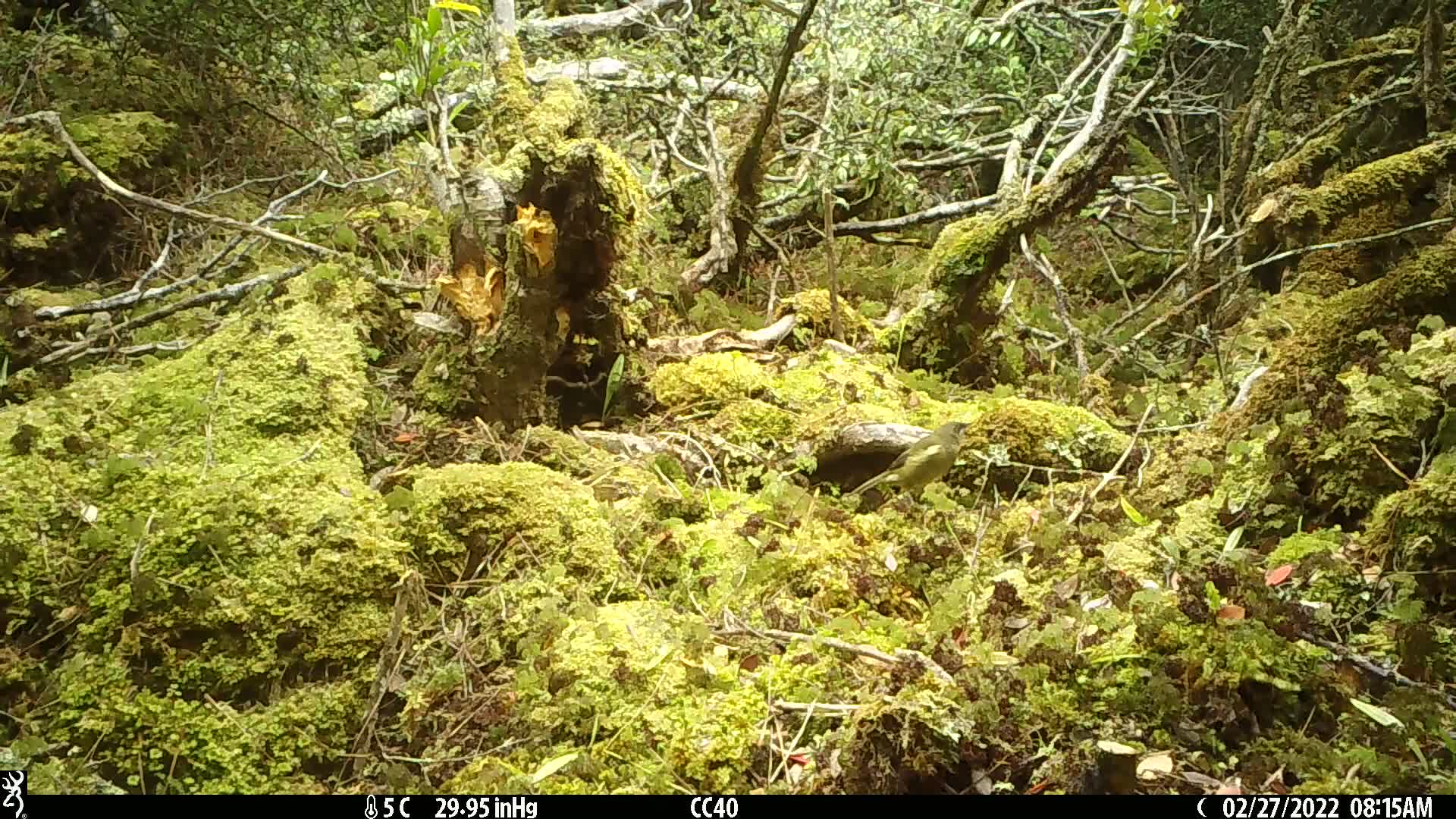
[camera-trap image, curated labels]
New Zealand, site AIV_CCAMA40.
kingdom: Animalia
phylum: Chordata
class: Aves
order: Passeriformes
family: Meliphagidae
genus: Anthornis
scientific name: Anthornis melanura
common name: new zealand bellbird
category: bellbird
Bellbird (new zealand bellbird) (Anthornis melanura).